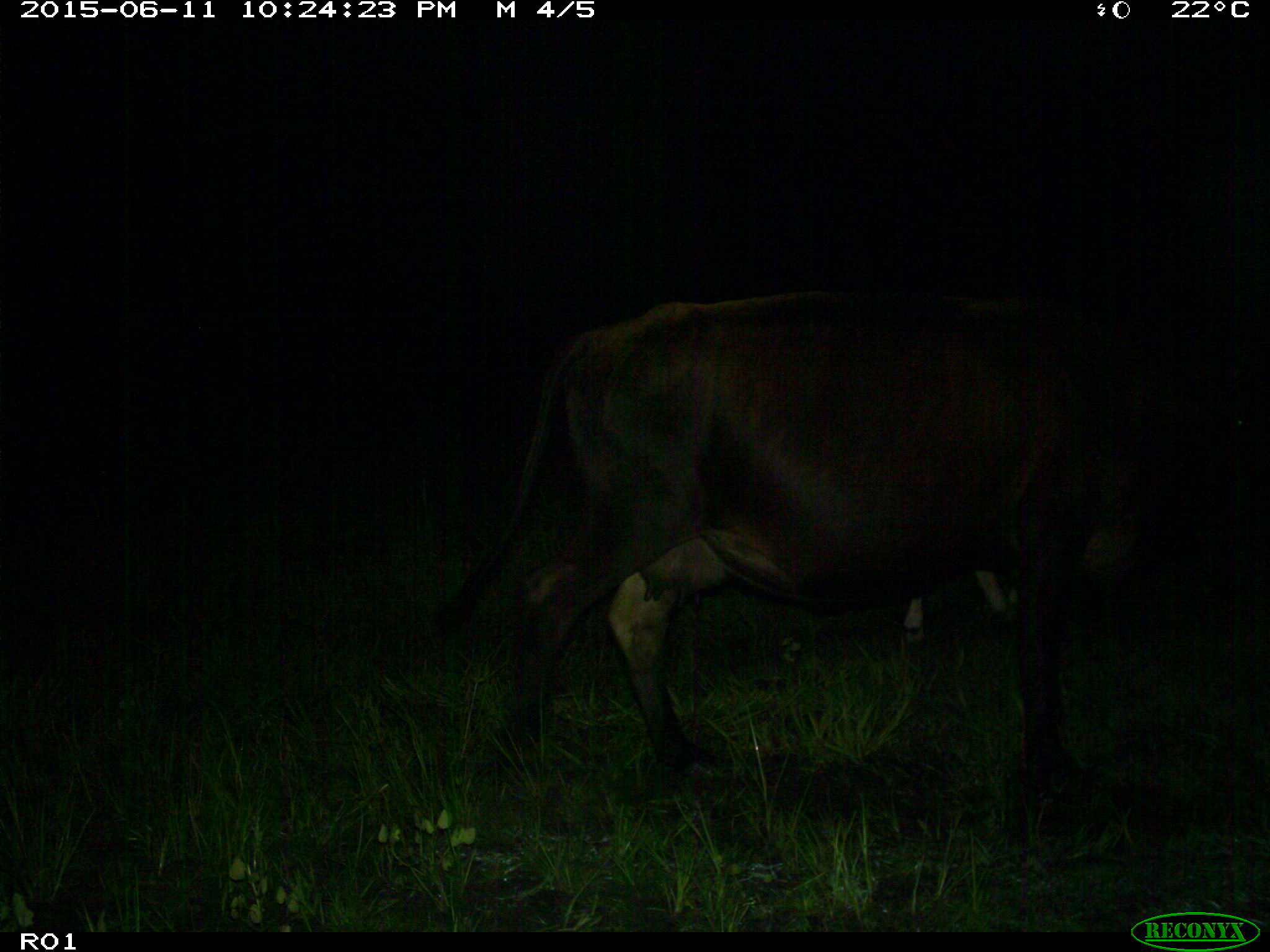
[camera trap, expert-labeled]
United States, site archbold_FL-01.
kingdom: Animalia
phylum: Chordata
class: Mammalia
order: Artiodactyla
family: Bovidae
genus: Bos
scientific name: Bos taurus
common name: domestic cow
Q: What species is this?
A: Bos taurus (domestic cow).